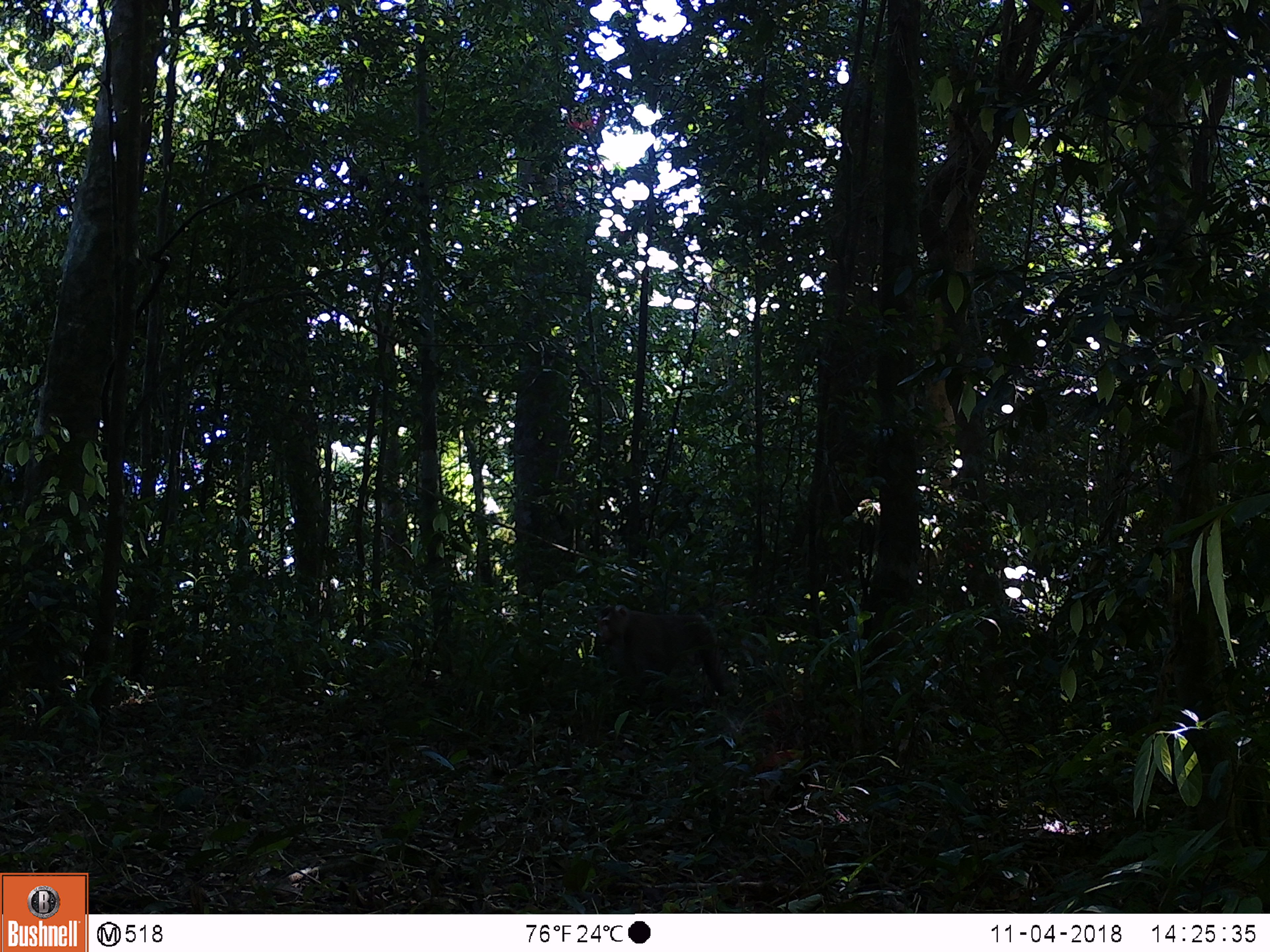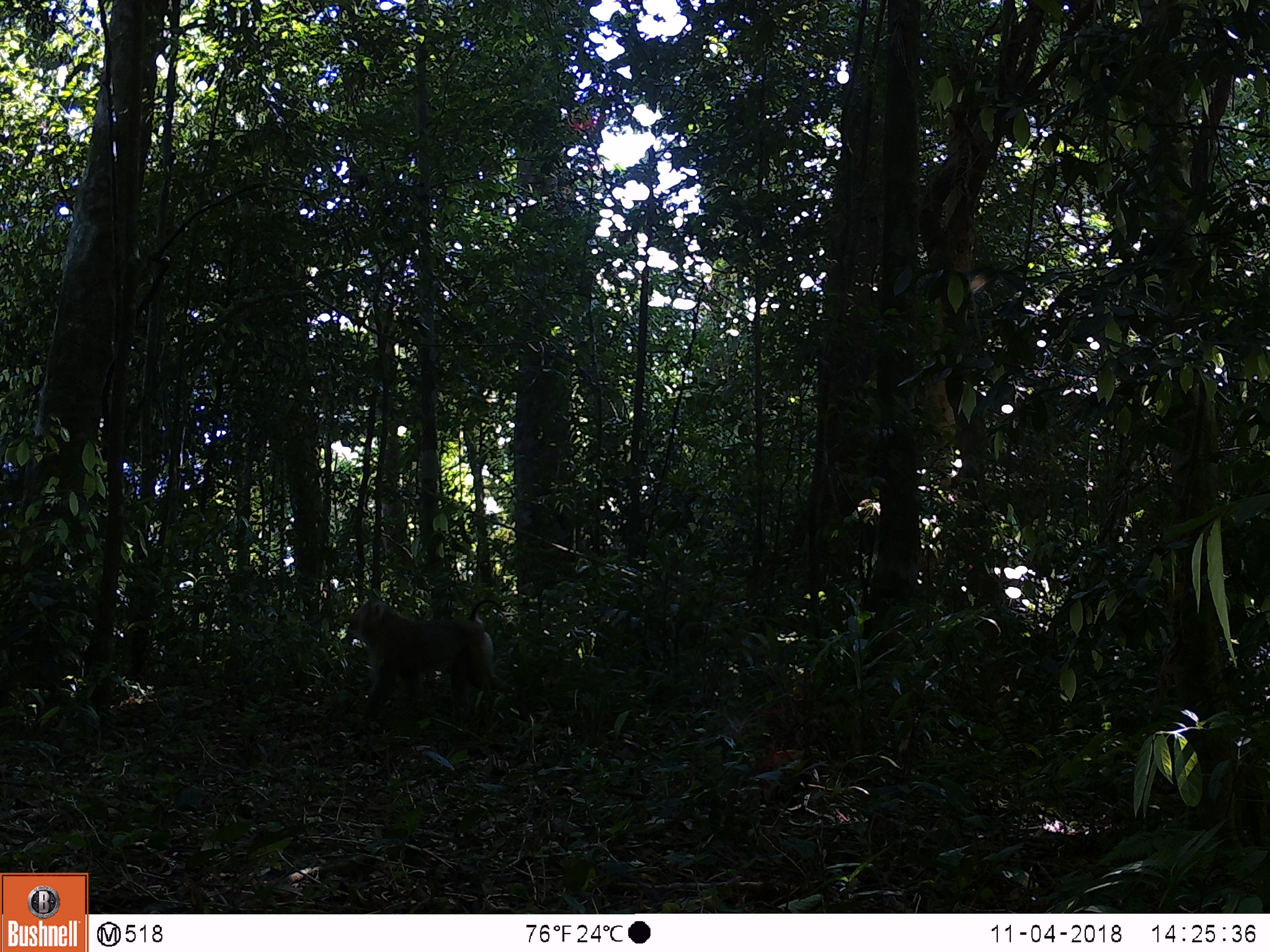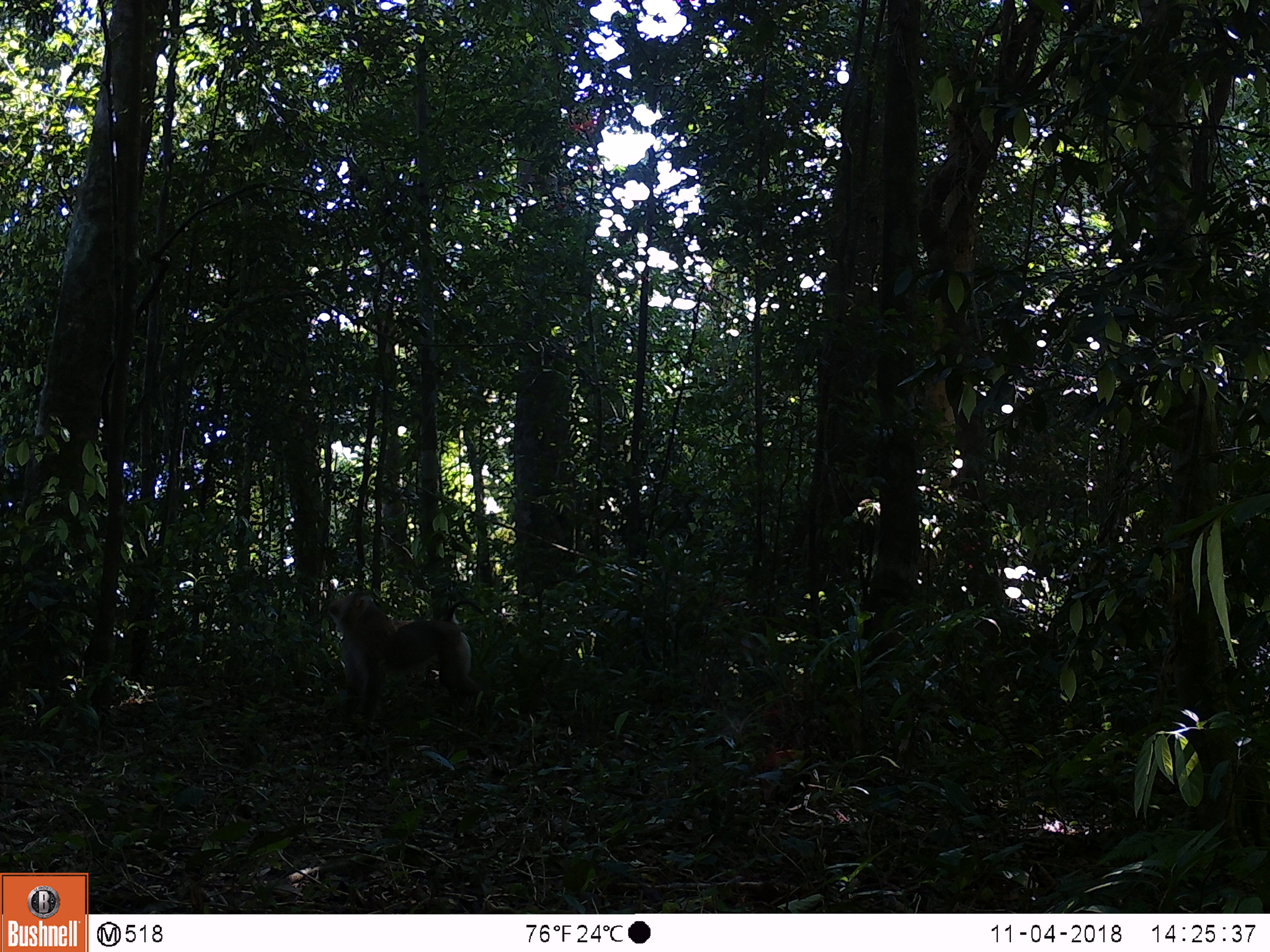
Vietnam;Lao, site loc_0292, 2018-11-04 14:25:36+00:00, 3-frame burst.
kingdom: Animalia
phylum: Chordata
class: Mammalia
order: Primates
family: Cercopithecidae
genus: Macaca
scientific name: Macaca nemestrina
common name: pig-tailed macaque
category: pig tailed macaque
Pig tailed macaque (pig-tailed macaque) (Macaca nemestrina). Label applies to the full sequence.